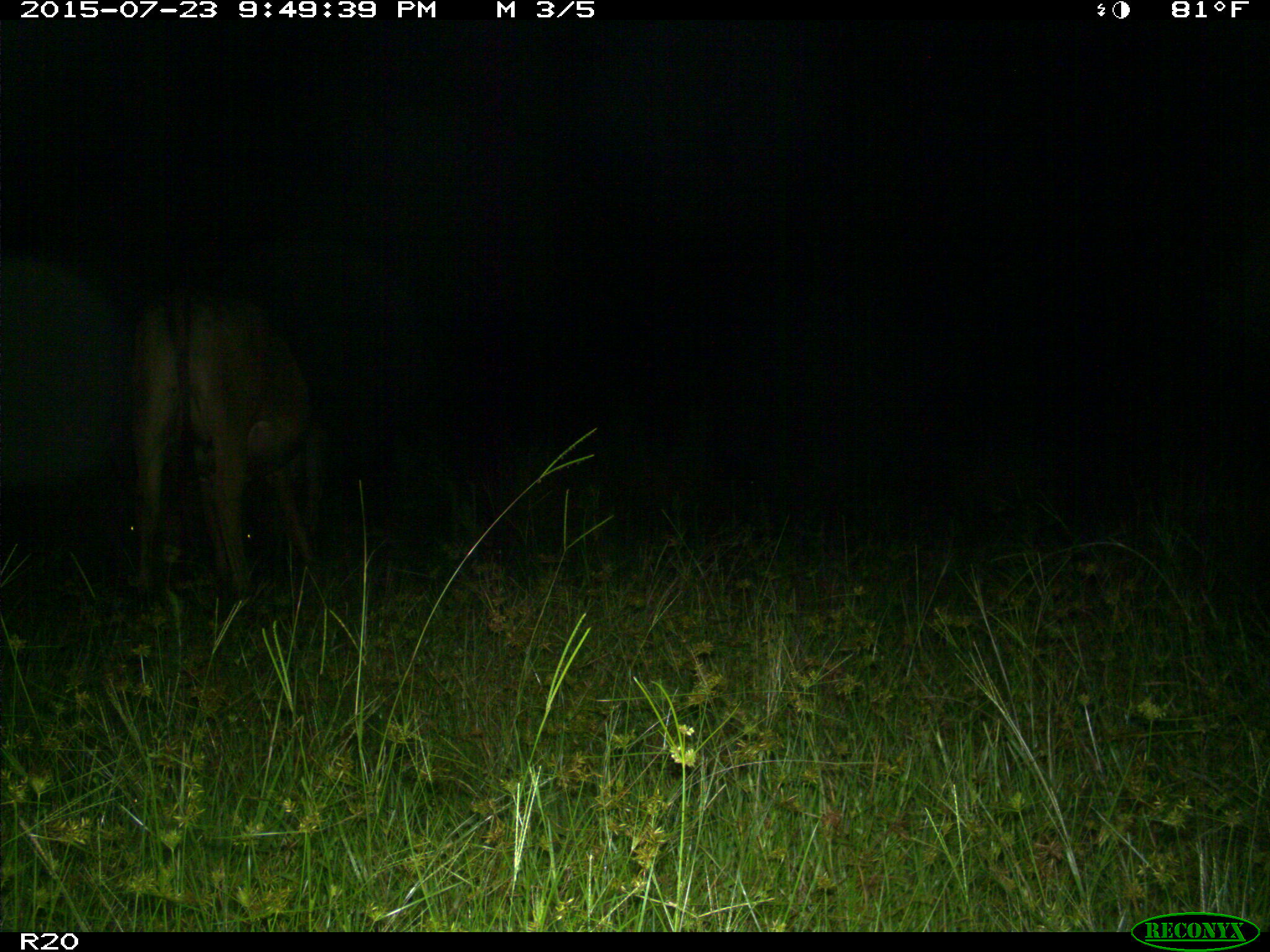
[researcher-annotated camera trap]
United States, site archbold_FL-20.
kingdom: Animalia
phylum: Chordata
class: Mammalia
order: Artiodactyla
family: Bovidae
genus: Bos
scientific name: Bos taurus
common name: domestic cow